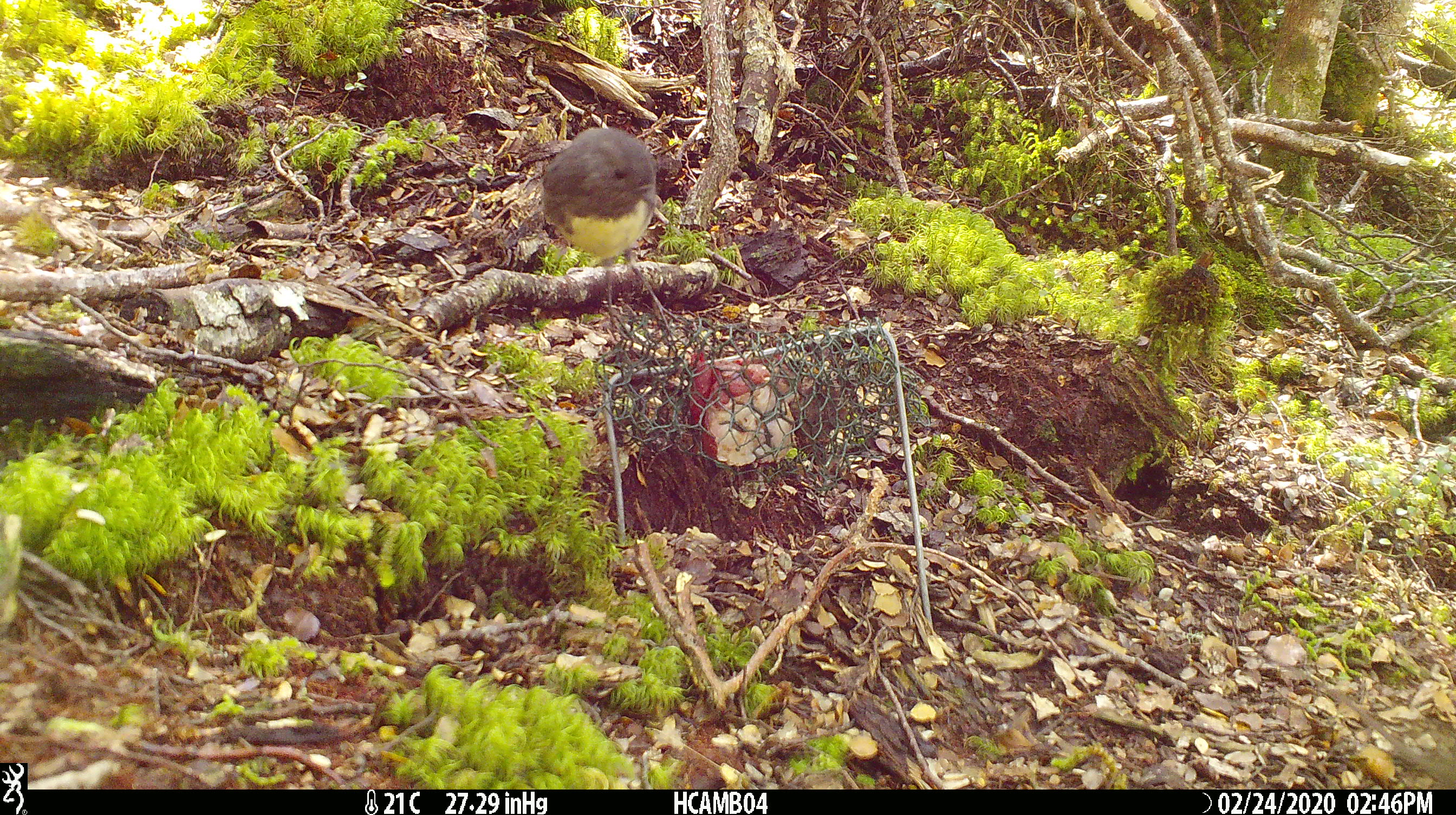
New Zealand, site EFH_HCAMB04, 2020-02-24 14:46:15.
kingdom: Animalia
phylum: Chordata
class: Aves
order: Passeriformes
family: Petroicidae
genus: Petroica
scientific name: Petroica australis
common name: new zealand robin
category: robin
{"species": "robin (new zealand robin) (Petroica australis)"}